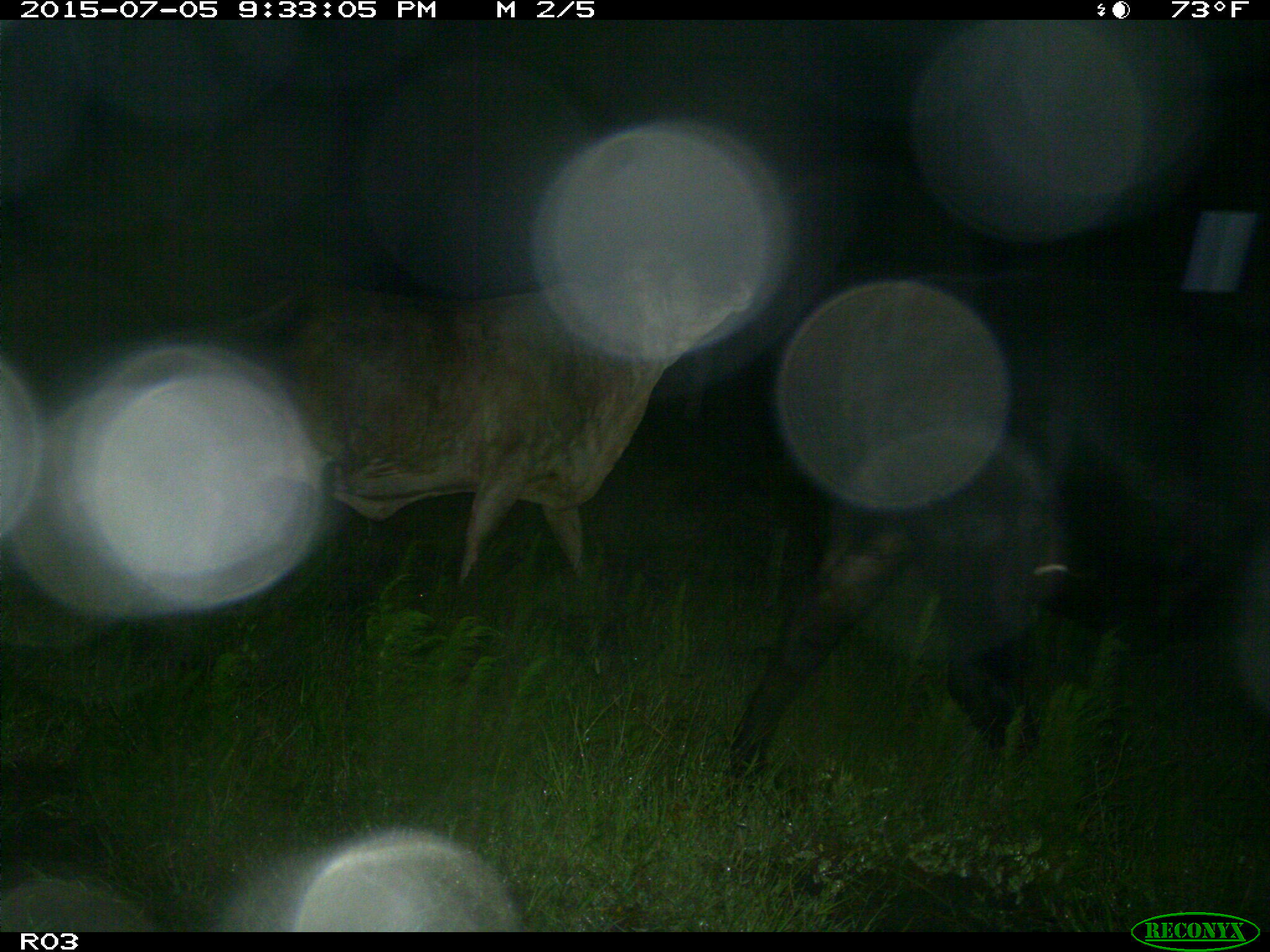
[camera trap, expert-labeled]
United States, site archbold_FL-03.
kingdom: Animalia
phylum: Chordata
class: Mammalia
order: Artiodactyla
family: Bovidae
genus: Bos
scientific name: Bos taurus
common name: domestic cow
Bos taurus (domestic cow).